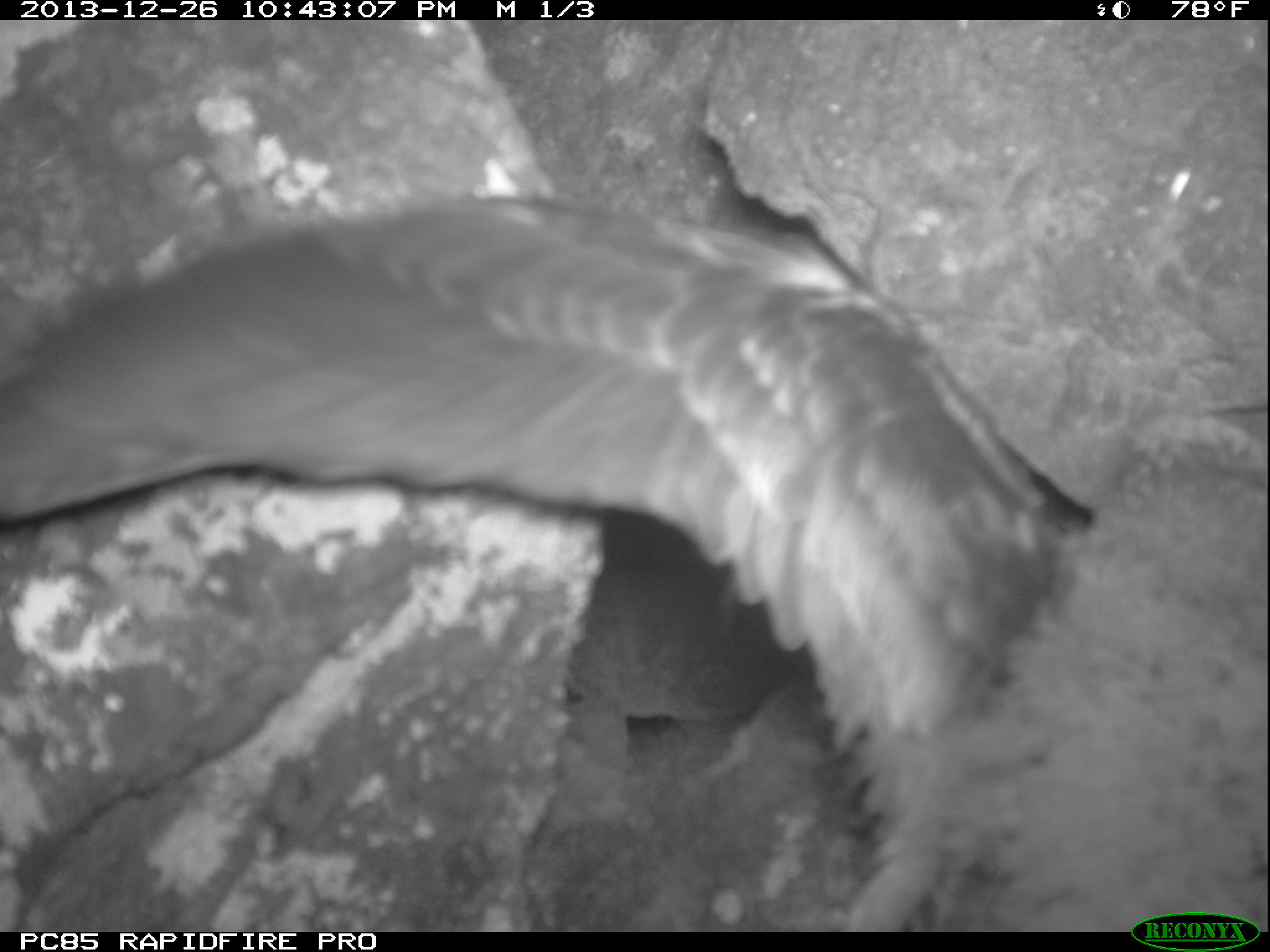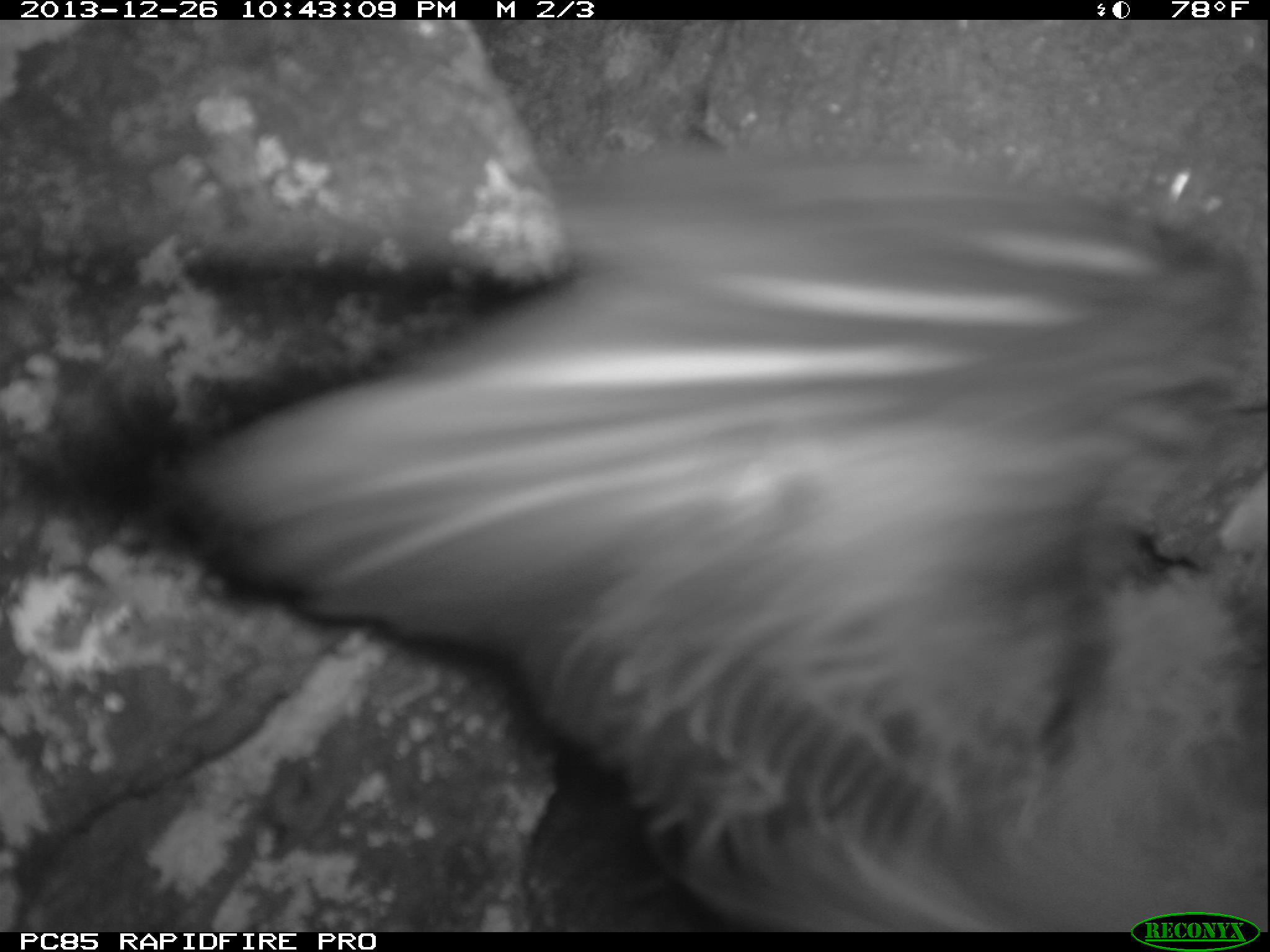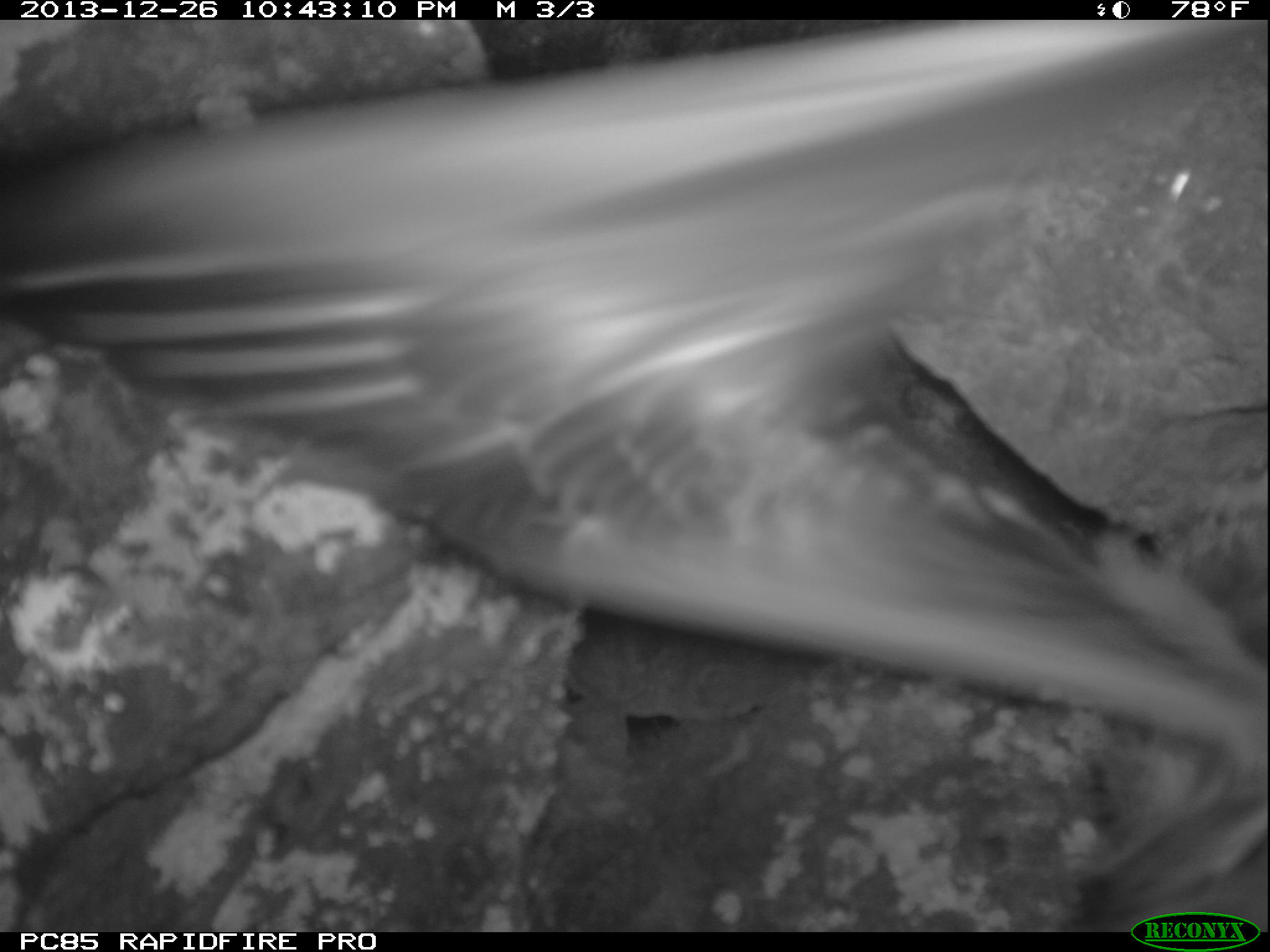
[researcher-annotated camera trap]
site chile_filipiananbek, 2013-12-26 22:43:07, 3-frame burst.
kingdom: Animalia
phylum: Chordata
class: Aves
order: Procellariiformes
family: Procellariidae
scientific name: Procellariidae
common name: petrel chick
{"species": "petrel chick (Procellariidae)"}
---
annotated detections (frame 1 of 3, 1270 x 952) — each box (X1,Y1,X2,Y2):
petrel chick: (0,196,1270,918)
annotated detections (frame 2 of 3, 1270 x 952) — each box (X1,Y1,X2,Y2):
petrel chick: (60,120,1270,927)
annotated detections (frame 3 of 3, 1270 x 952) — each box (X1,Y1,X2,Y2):
petrel chick: (0,67,1269,933)